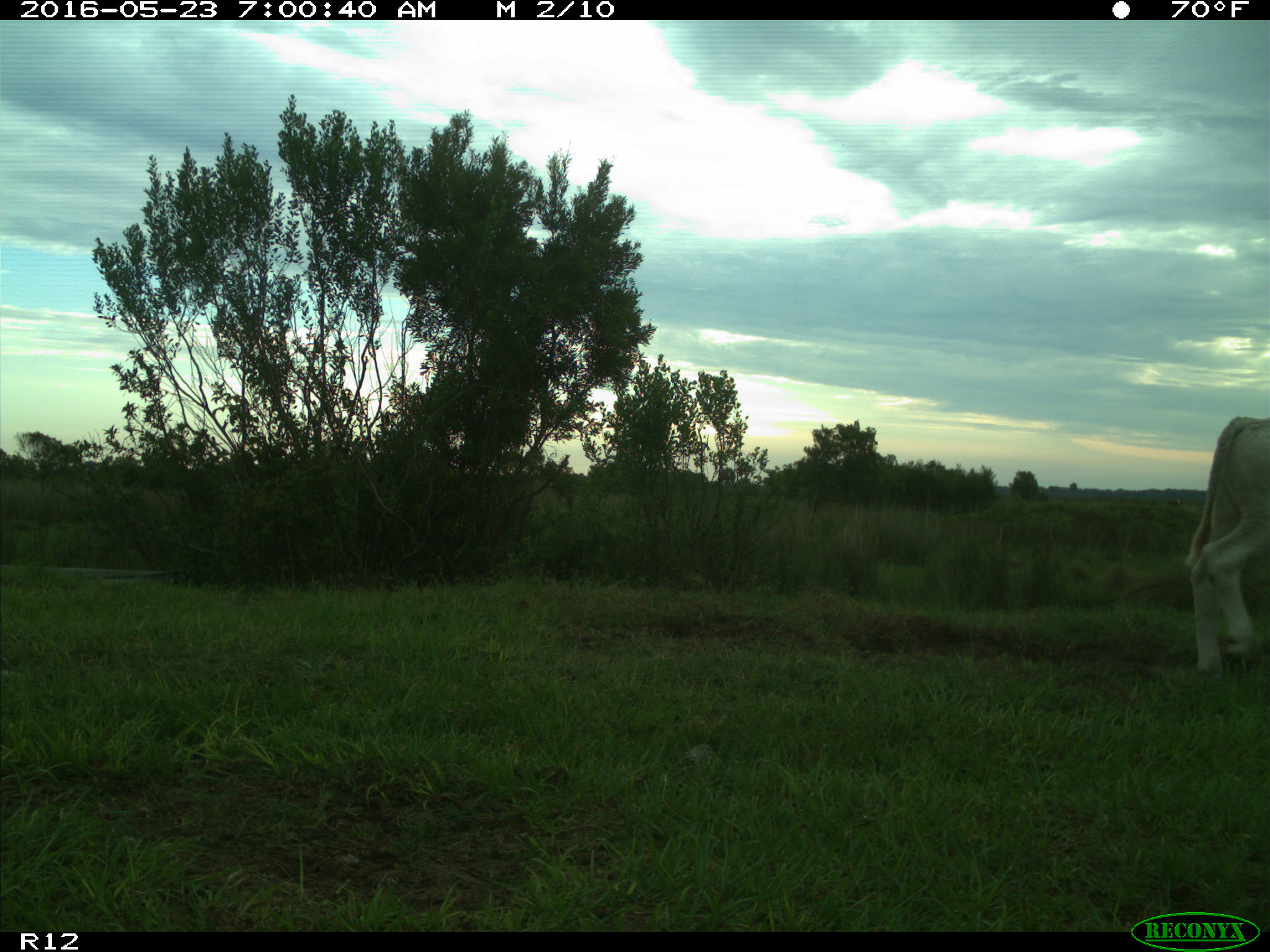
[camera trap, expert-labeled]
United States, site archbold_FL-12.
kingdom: Animalia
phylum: Chordata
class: Mammalia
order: Artiodactyla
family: Bovidae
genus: Bos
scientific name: Bos taurus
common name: domestic cow